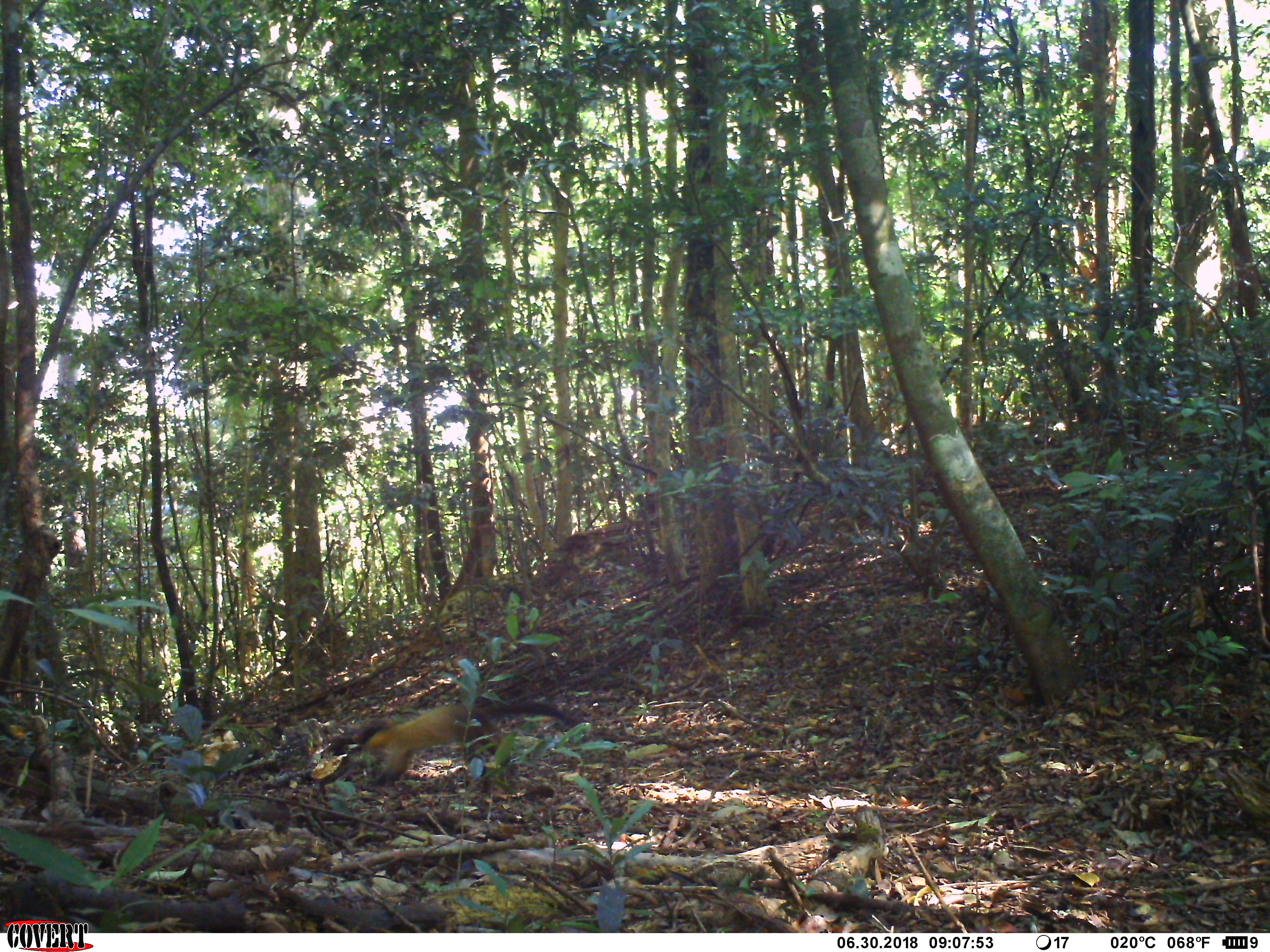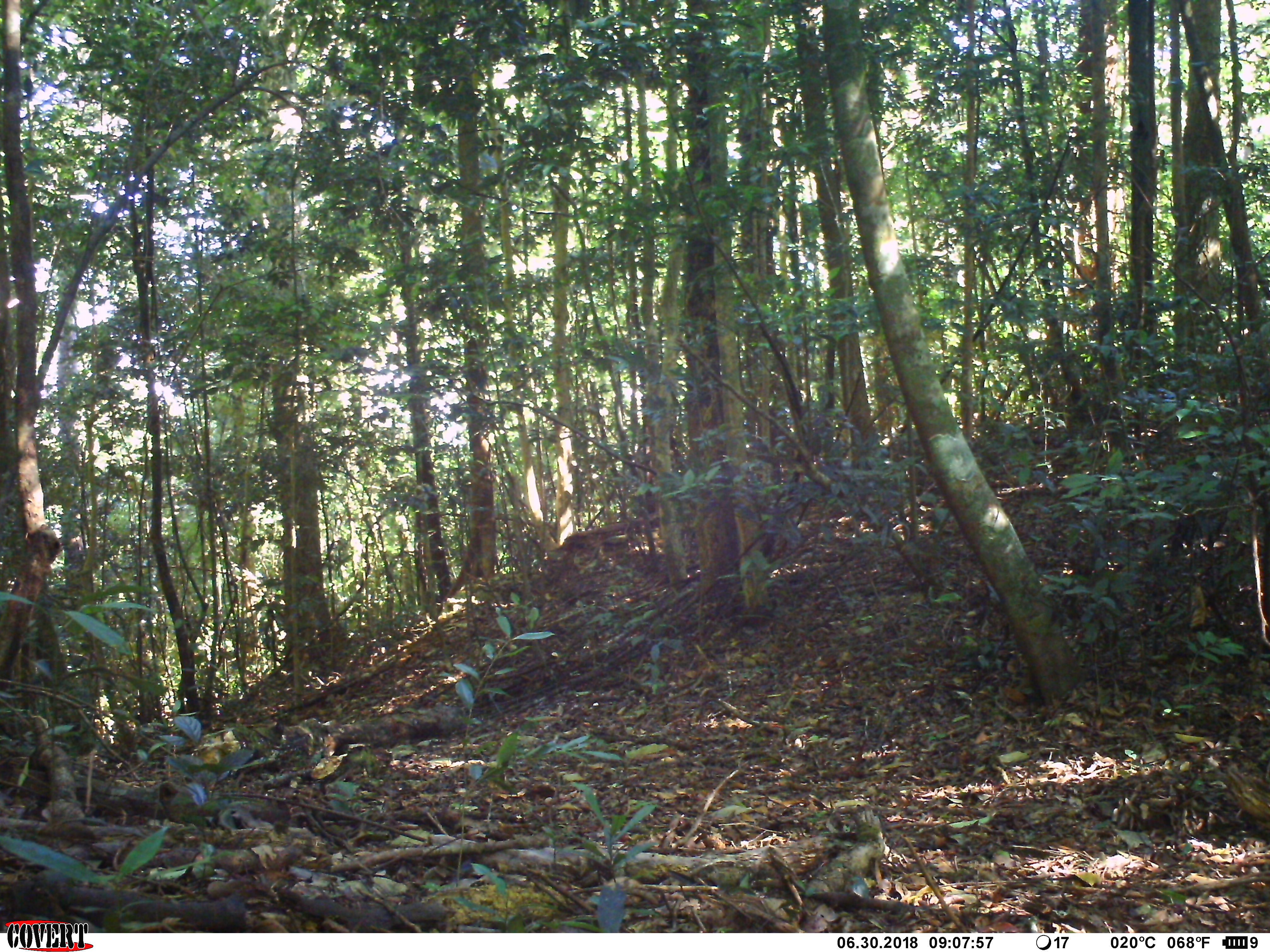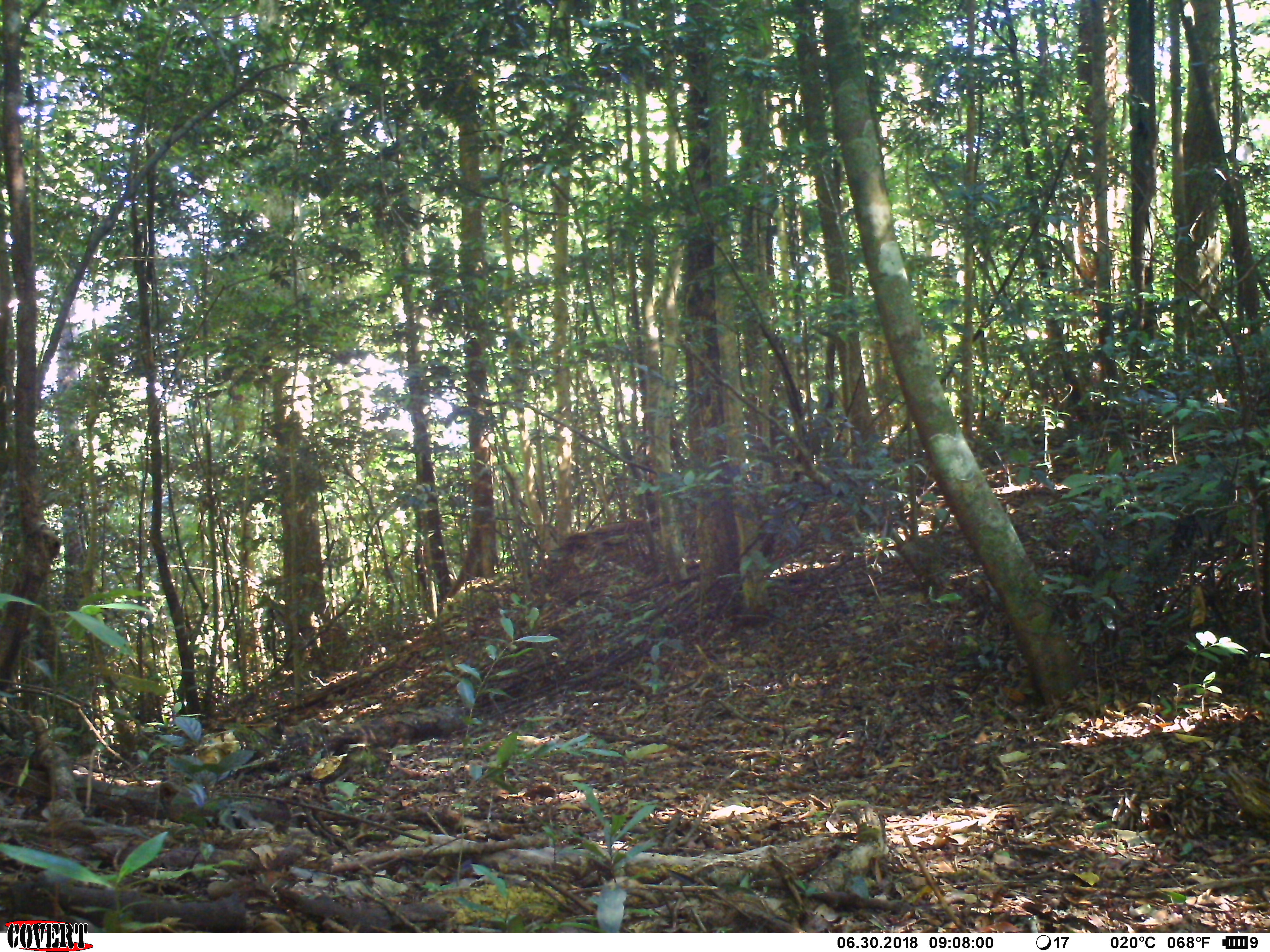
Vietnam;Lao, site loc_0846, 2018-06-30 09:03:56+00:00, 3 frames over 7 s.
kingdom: Animalia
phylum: Chordata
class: Mammalia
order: Carnivora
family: Mustelidae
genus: Martes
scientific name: Martes flavigula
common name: yellow-throated marten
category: yellow throated marten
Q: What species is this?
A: Yellow throated marten (yellow-throated marten) (Martes flavigula).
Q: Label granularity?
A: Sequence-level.